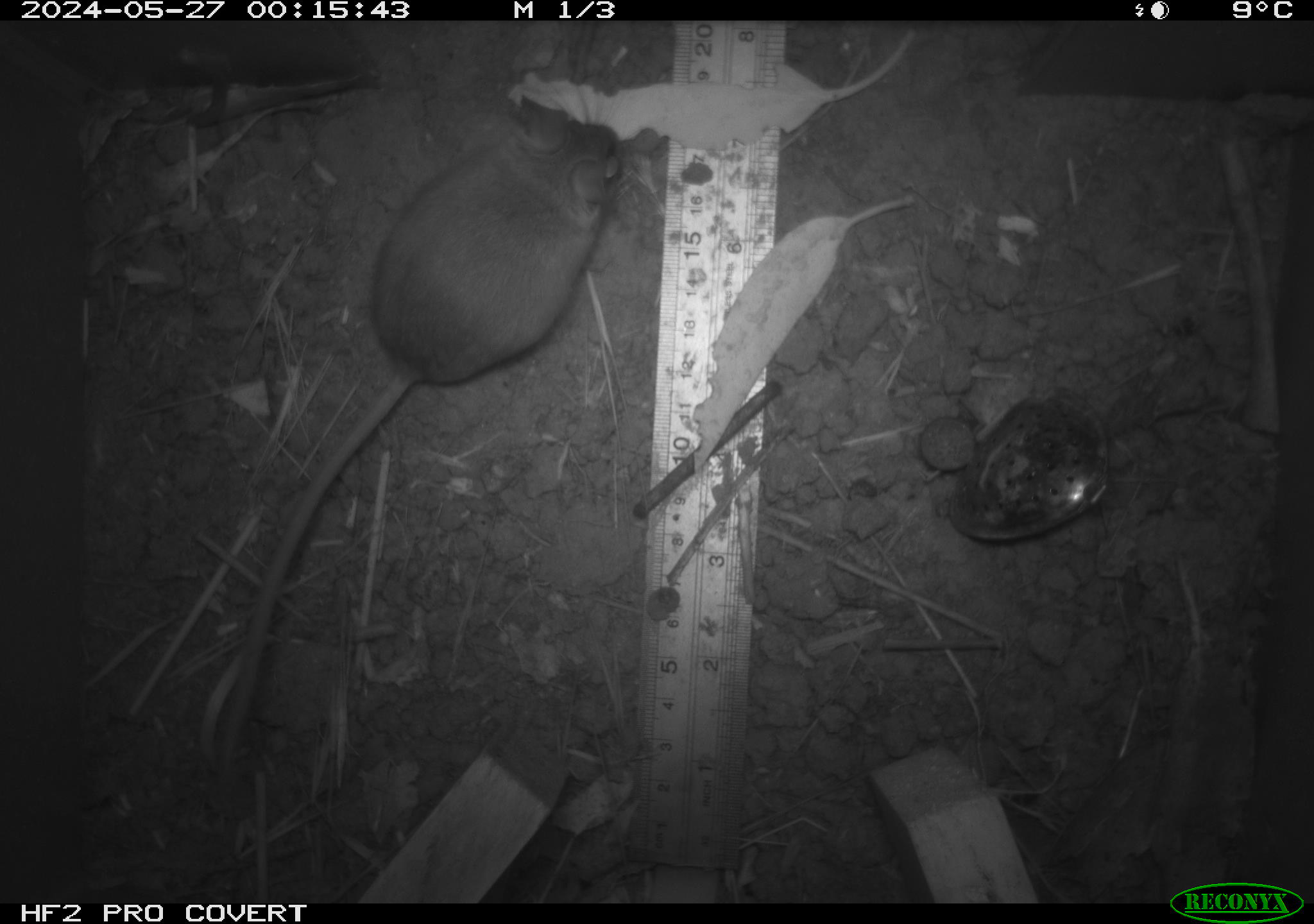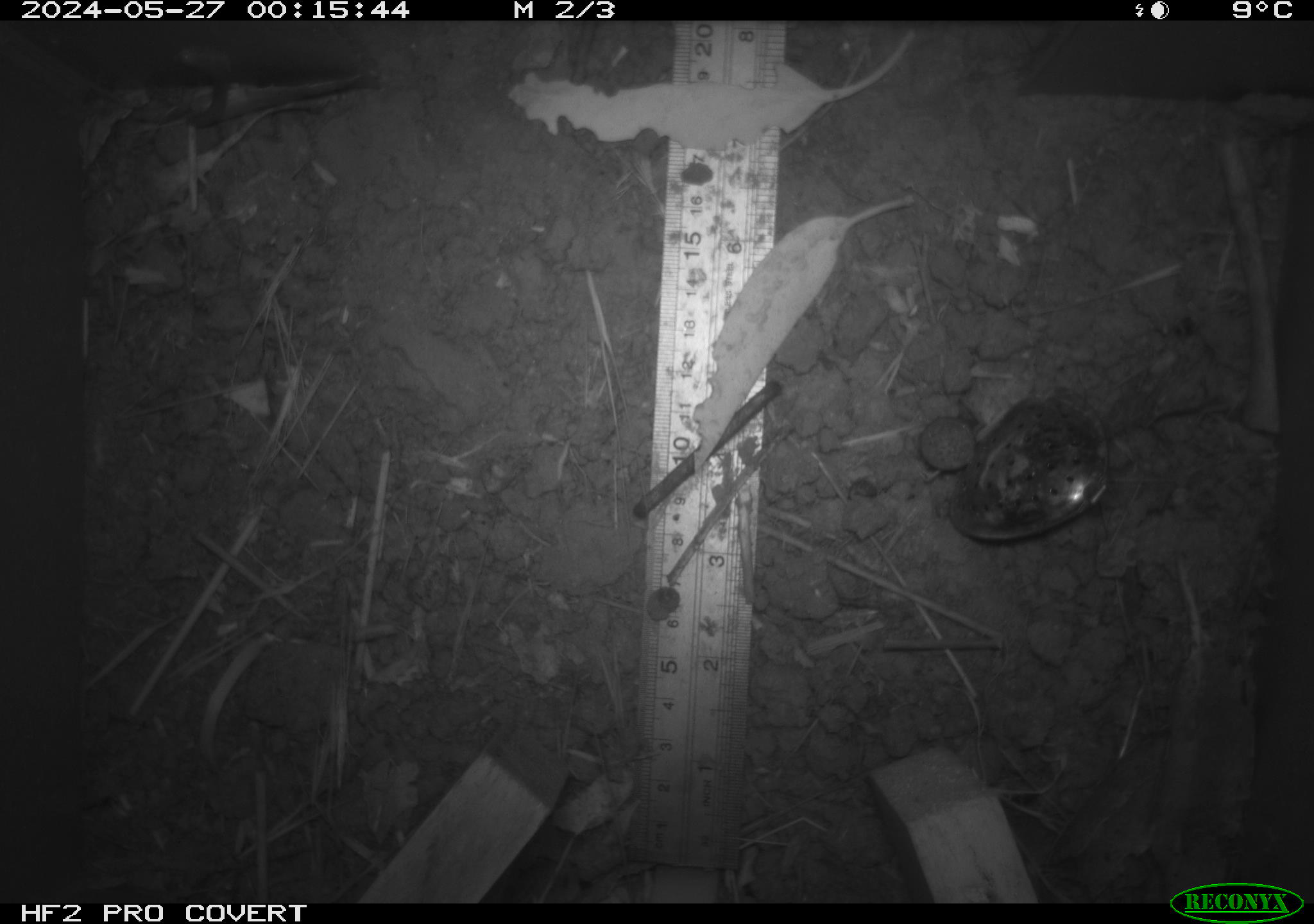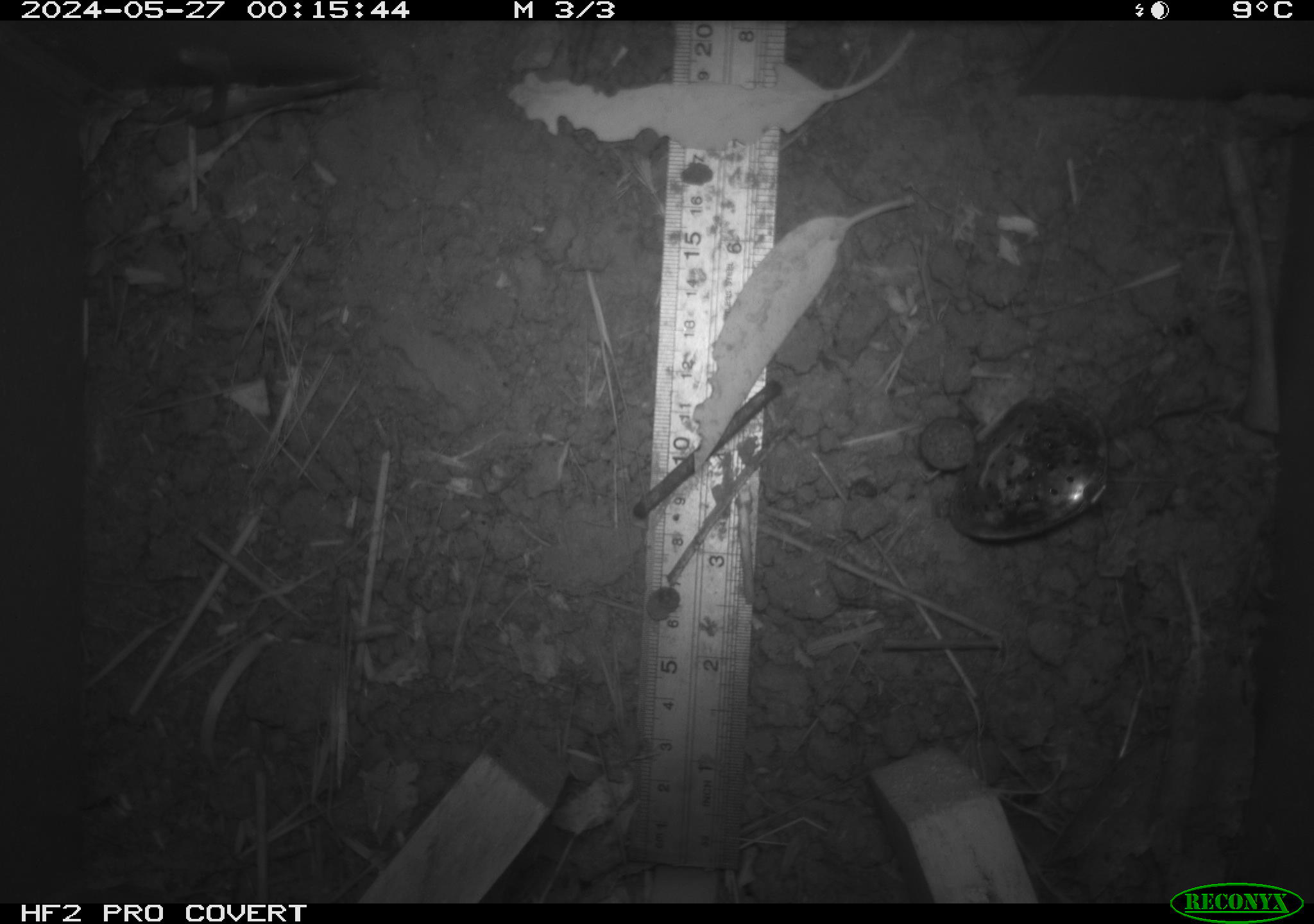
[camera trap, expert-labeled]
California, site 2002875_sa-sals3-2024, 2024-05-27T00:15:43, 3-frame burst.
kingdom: Animalia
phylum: Chordata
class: Mammalia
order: Rodentia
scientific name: Rodentia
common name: mouse species